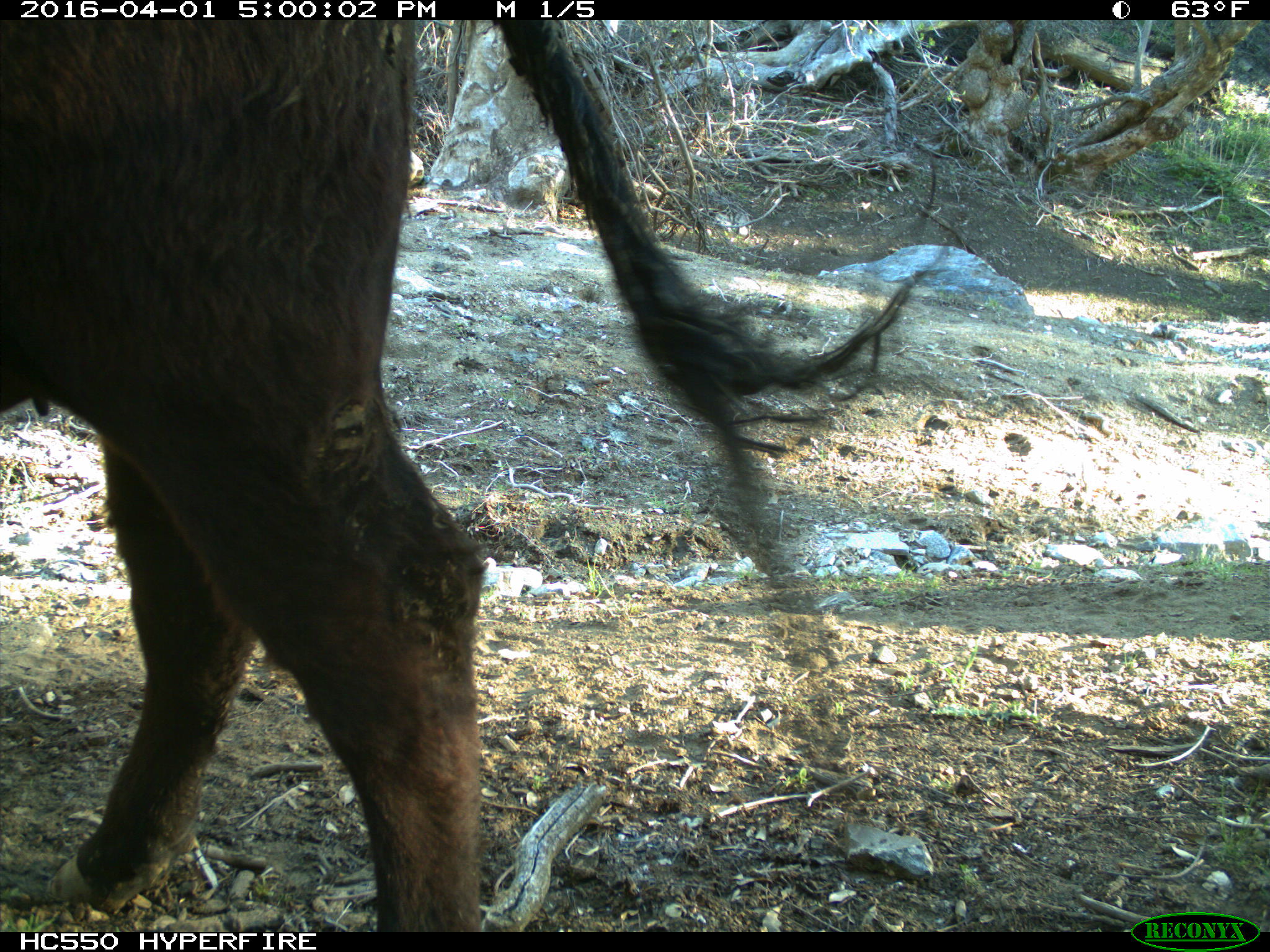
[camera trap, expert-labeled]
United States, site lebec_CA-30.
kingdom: Animalia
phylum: Chordata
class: Mammalia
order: Artiodactyla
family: Bovidae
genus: Bos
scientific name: Bos taurus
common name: domestic cow